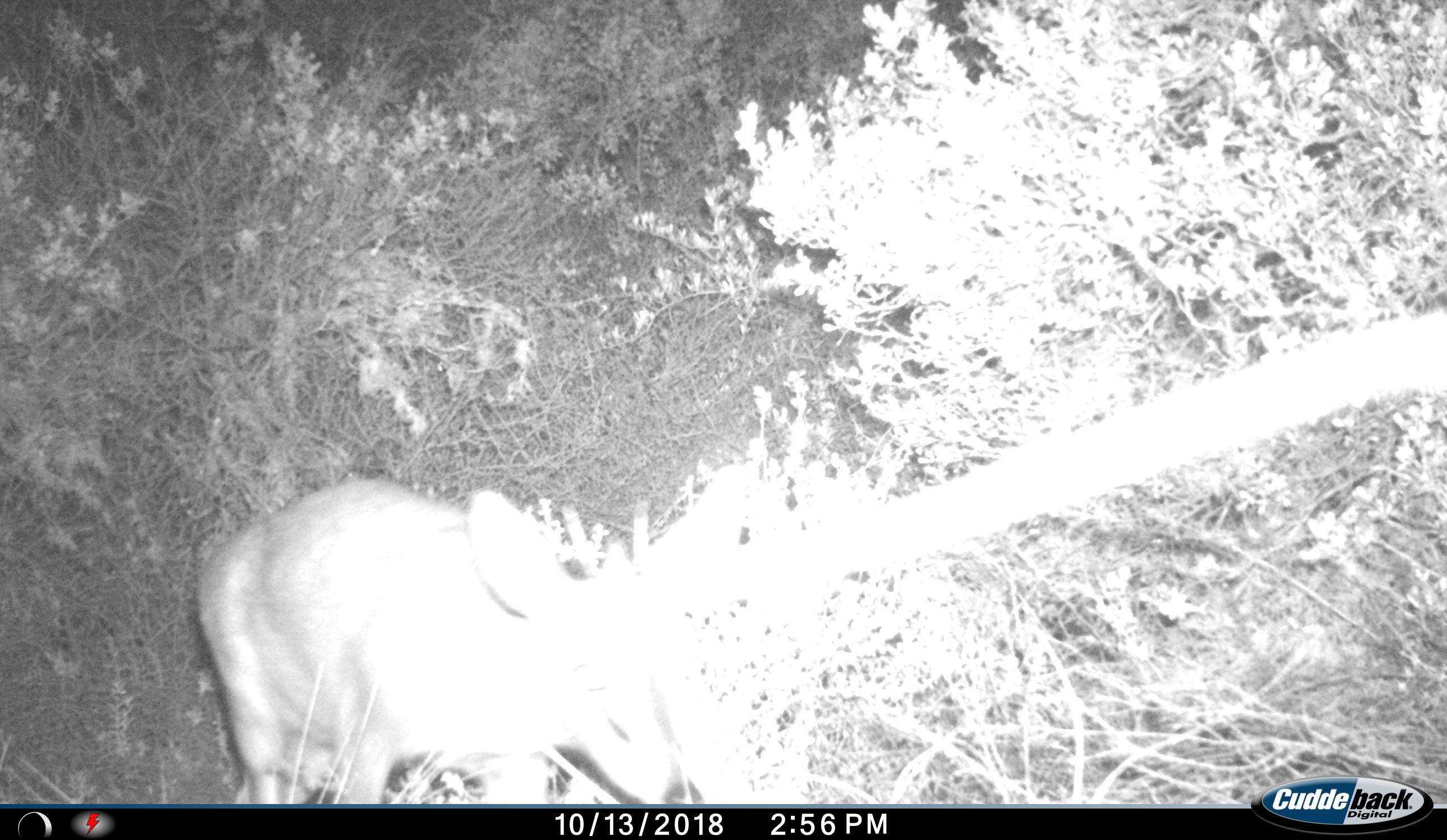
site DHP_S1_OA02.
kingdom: Animalia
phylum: Chordata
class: Mammalia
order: Artiodactyla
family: Bovidae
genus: Sylvicapra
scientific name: Sylvicapra grimmia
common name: common duiker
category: duikercommongrey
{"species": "duikercommongrey (common duiker) (Sylvicapra grimmia)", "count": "1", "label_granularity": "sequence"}